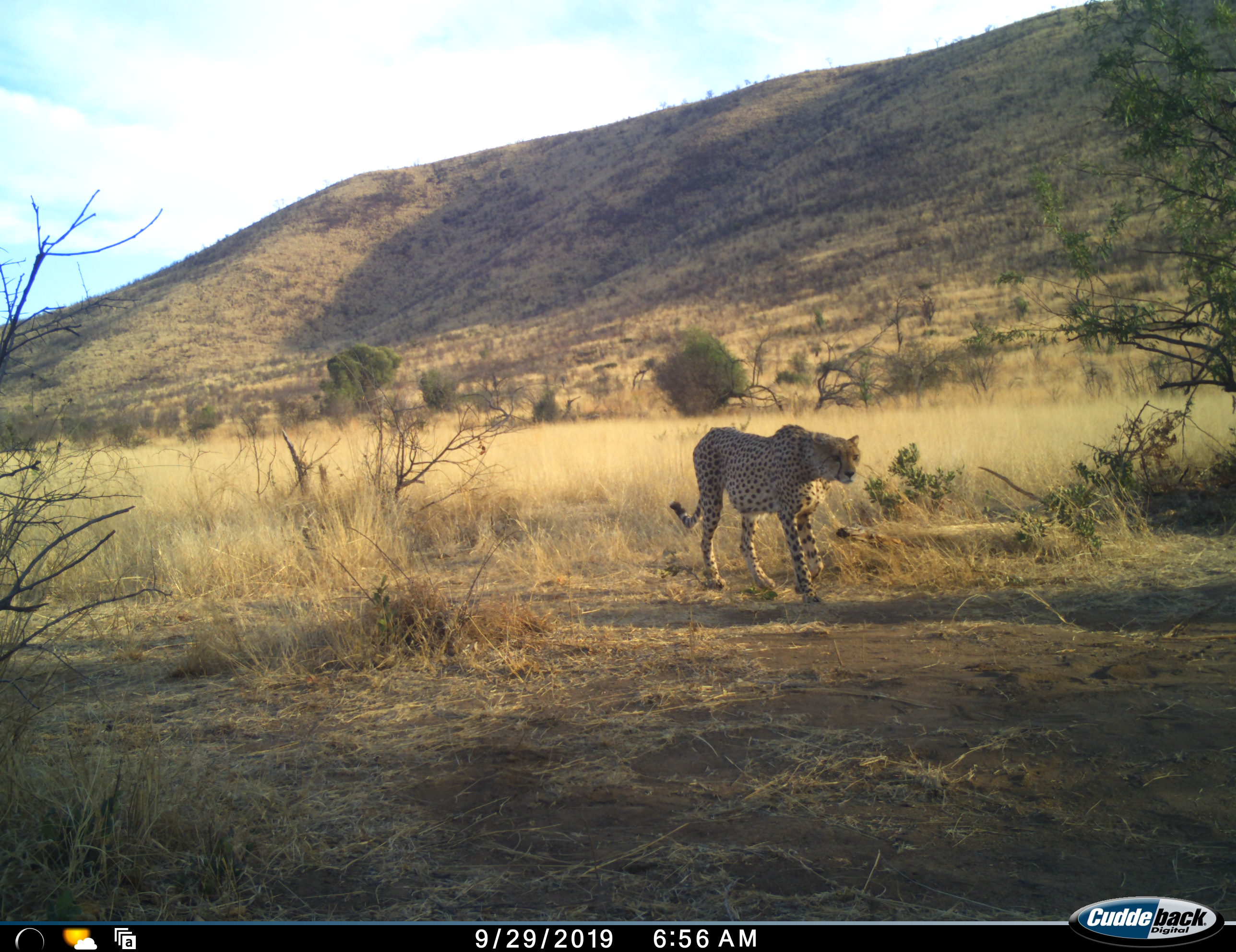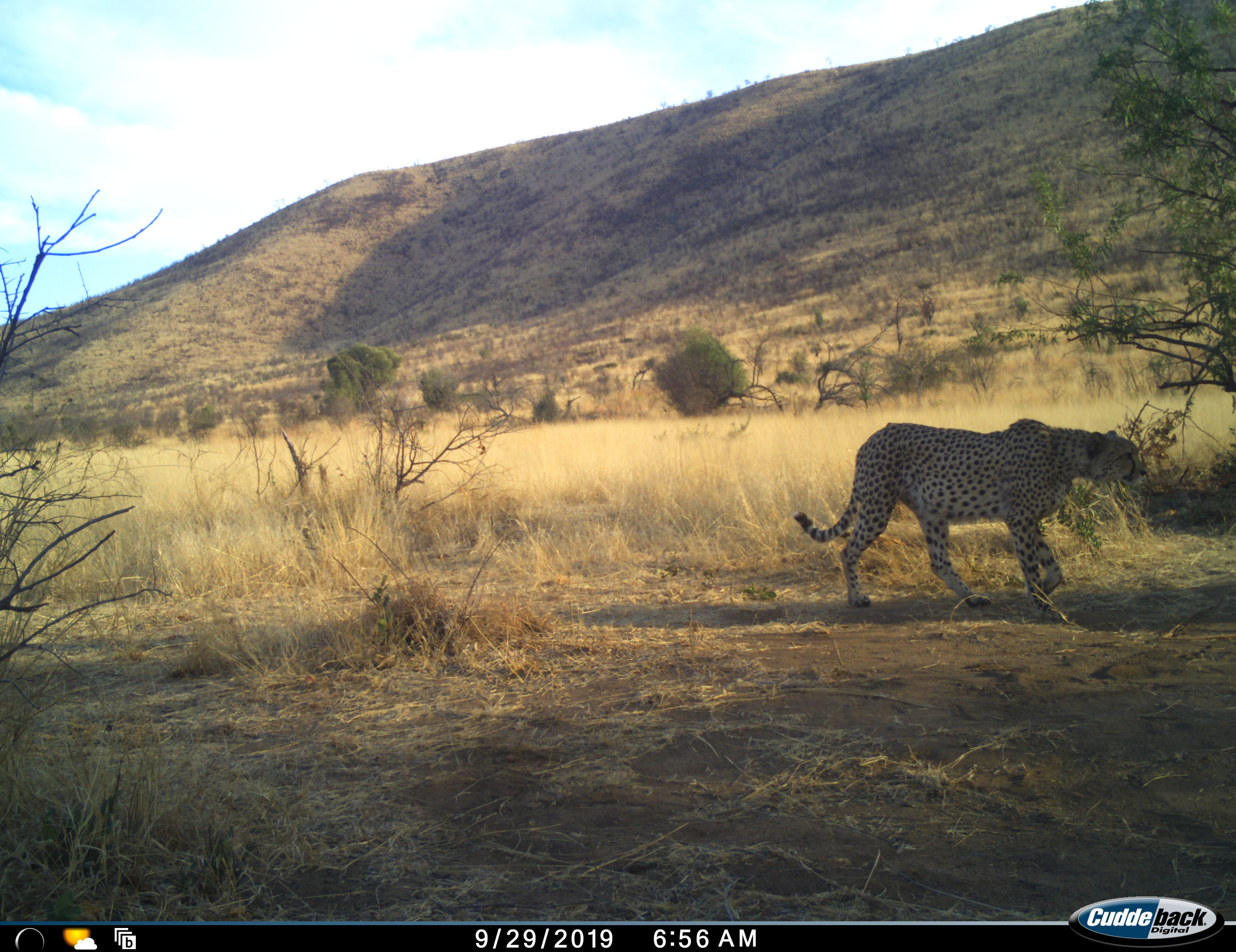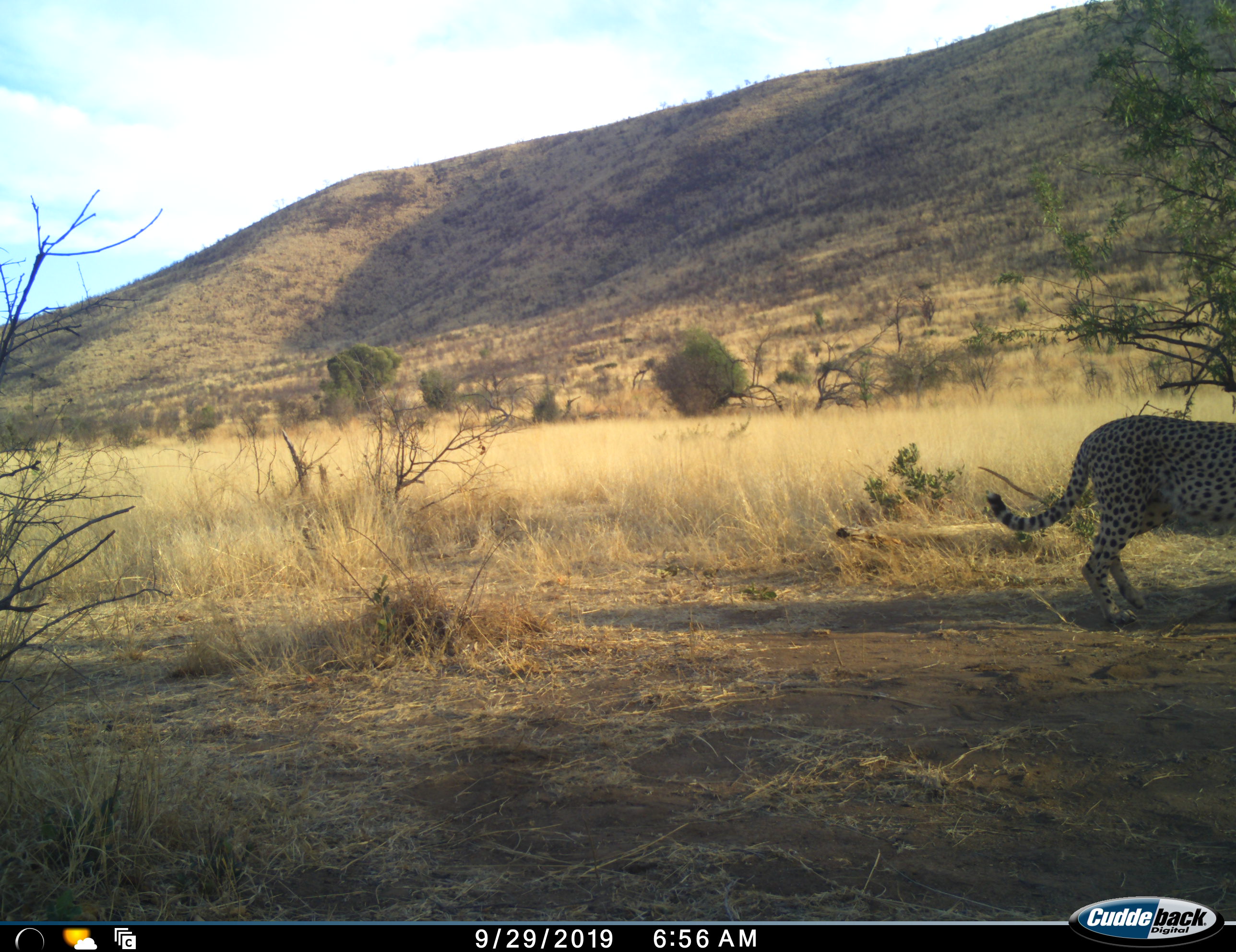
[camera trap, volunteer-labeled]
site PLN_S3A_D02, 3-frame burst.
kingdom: Animalia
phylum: Chordata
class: Mammalia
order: Carnivora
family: Felidae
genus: Acinonyx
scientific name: Acinonyx jubatus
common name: cheetah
Cheetah (Acinonyx jubatus), count 1. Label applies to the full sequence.